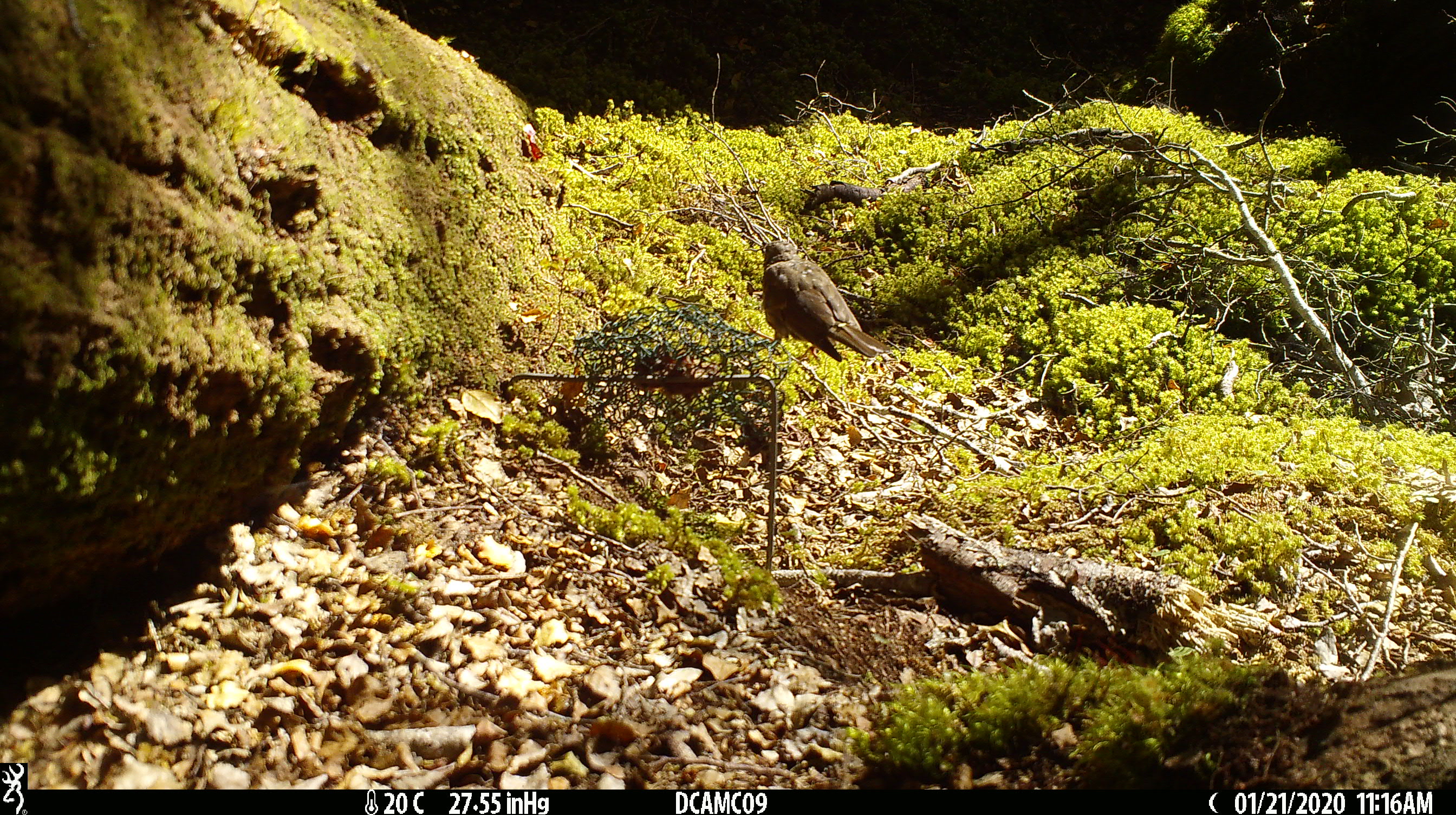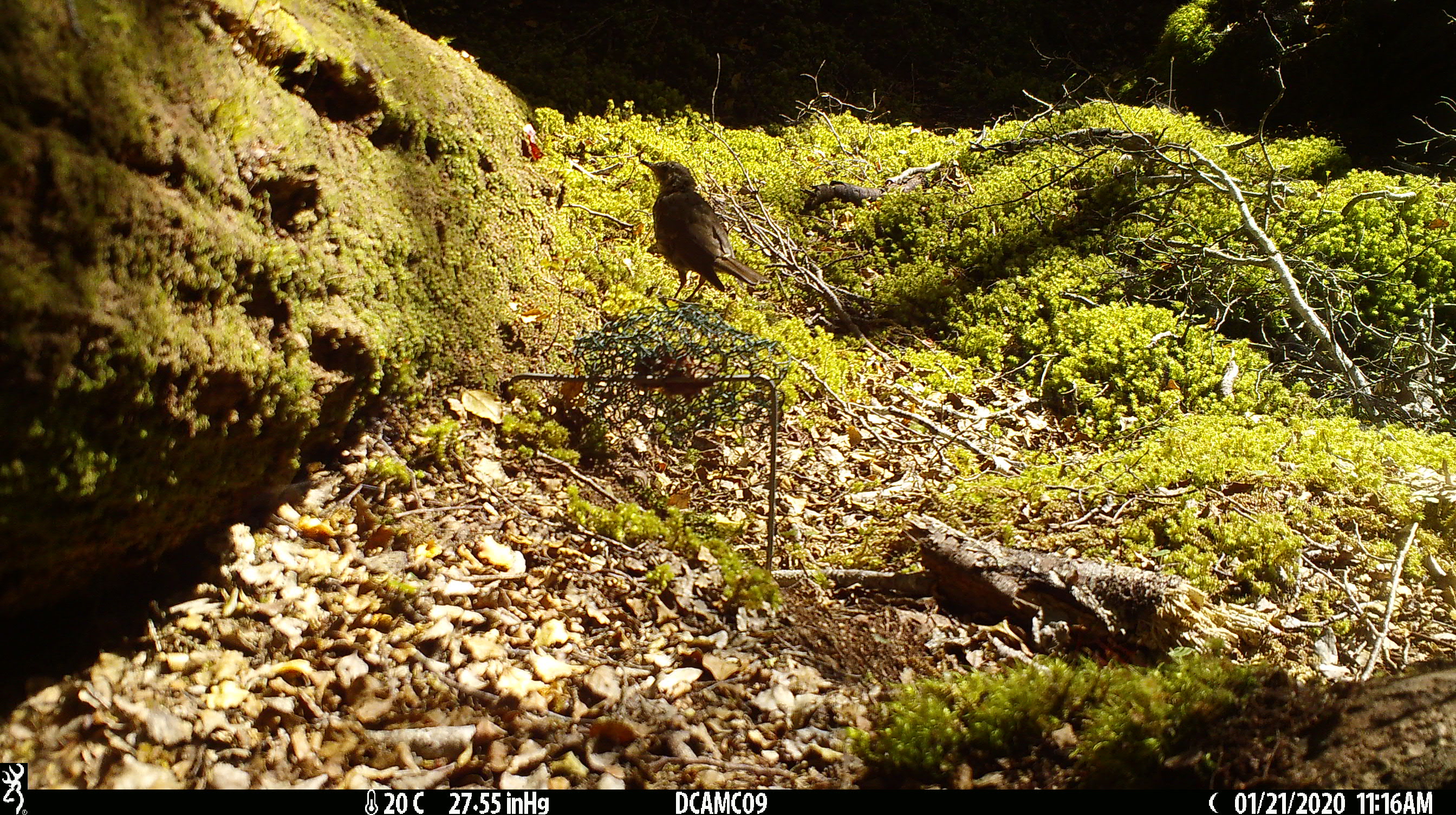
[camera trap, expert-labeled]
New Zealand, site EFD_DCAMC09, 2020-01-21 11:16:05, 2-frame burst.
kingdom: Animalia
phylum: Chordata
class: Aves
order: Passeriformes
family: Turdidae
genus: Turdus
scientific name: Turdus merula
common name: eurasian blackbird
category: blackbird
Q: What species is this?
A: Blackbird (eurasian blackbird) (Turdus merula).